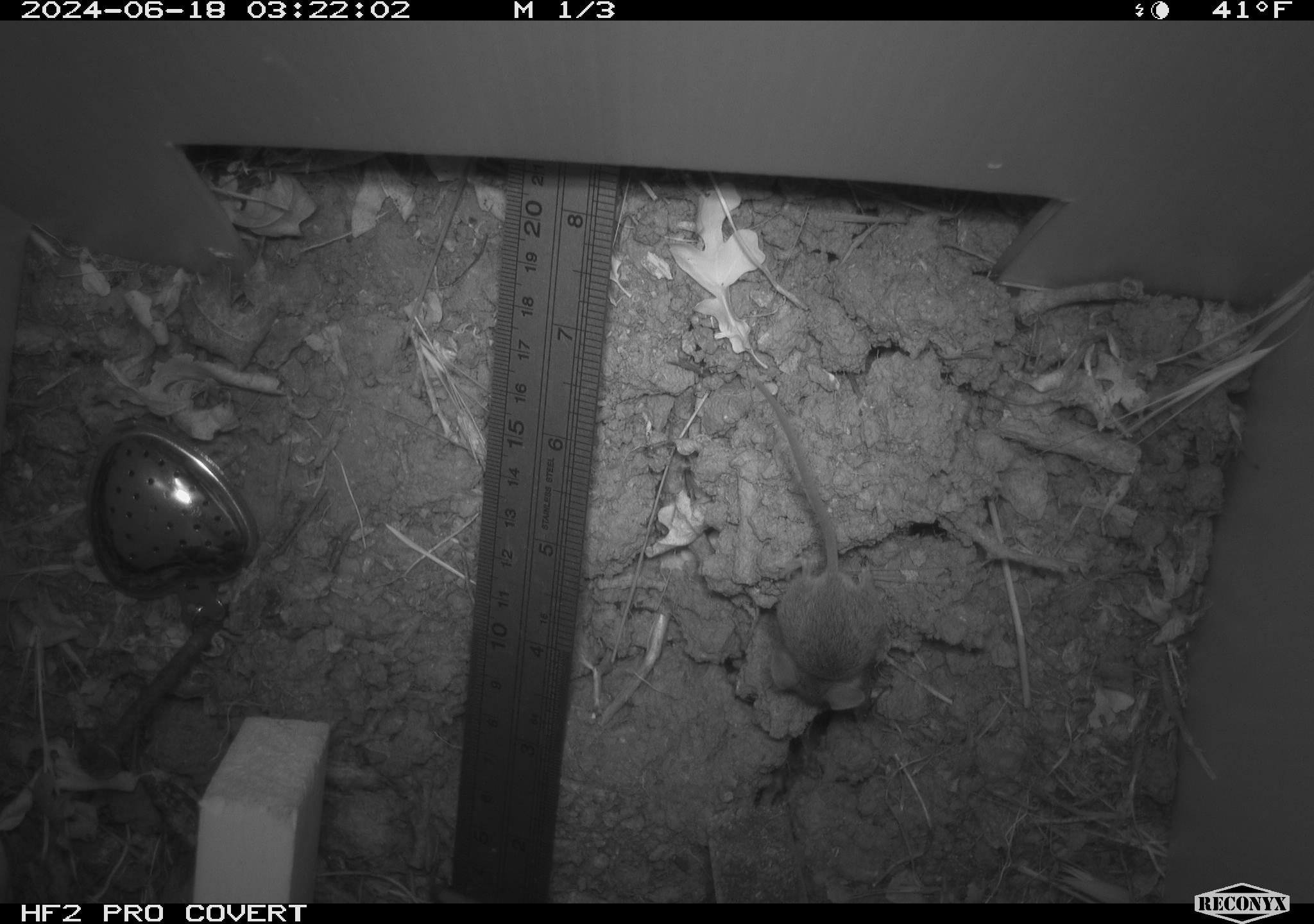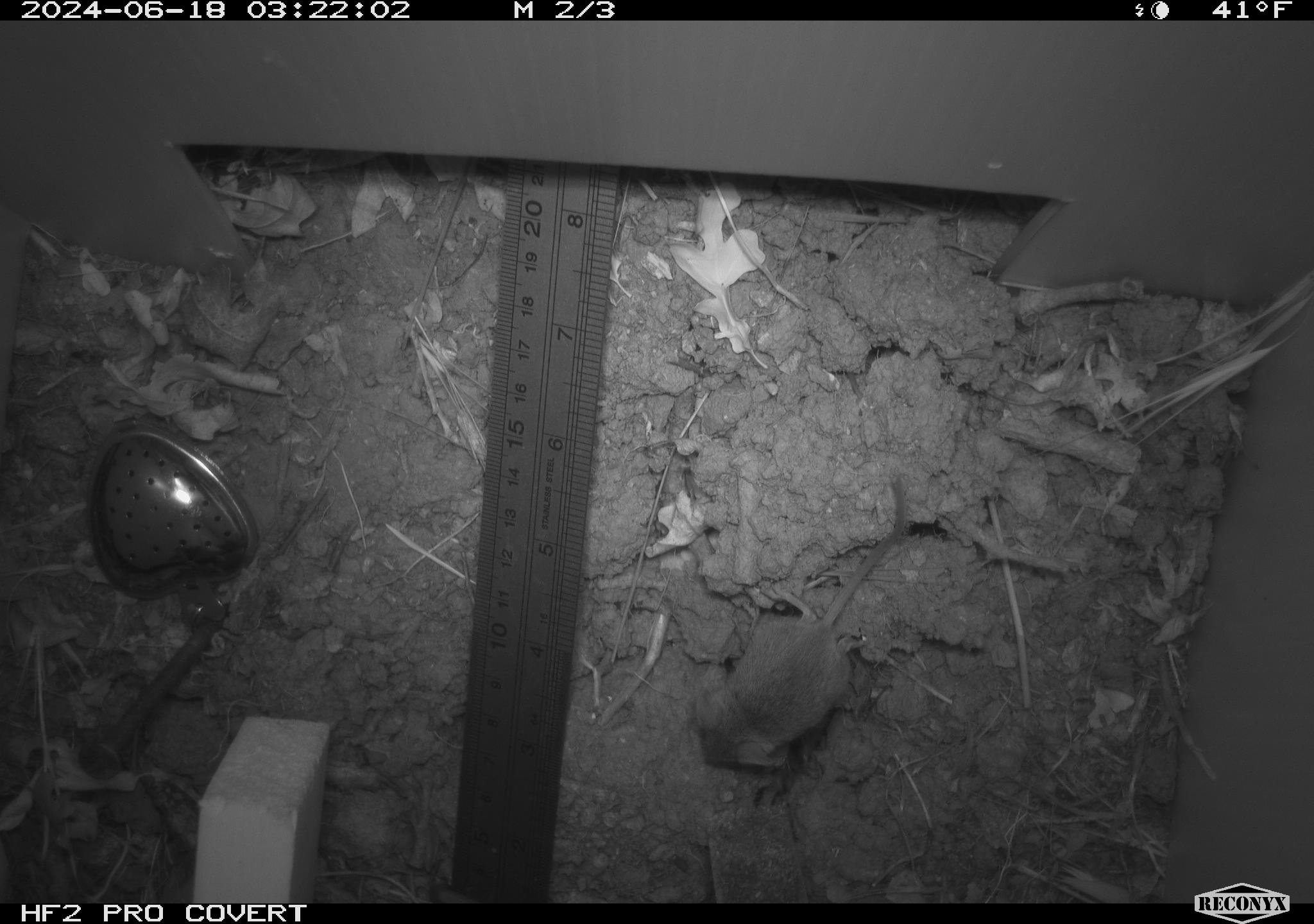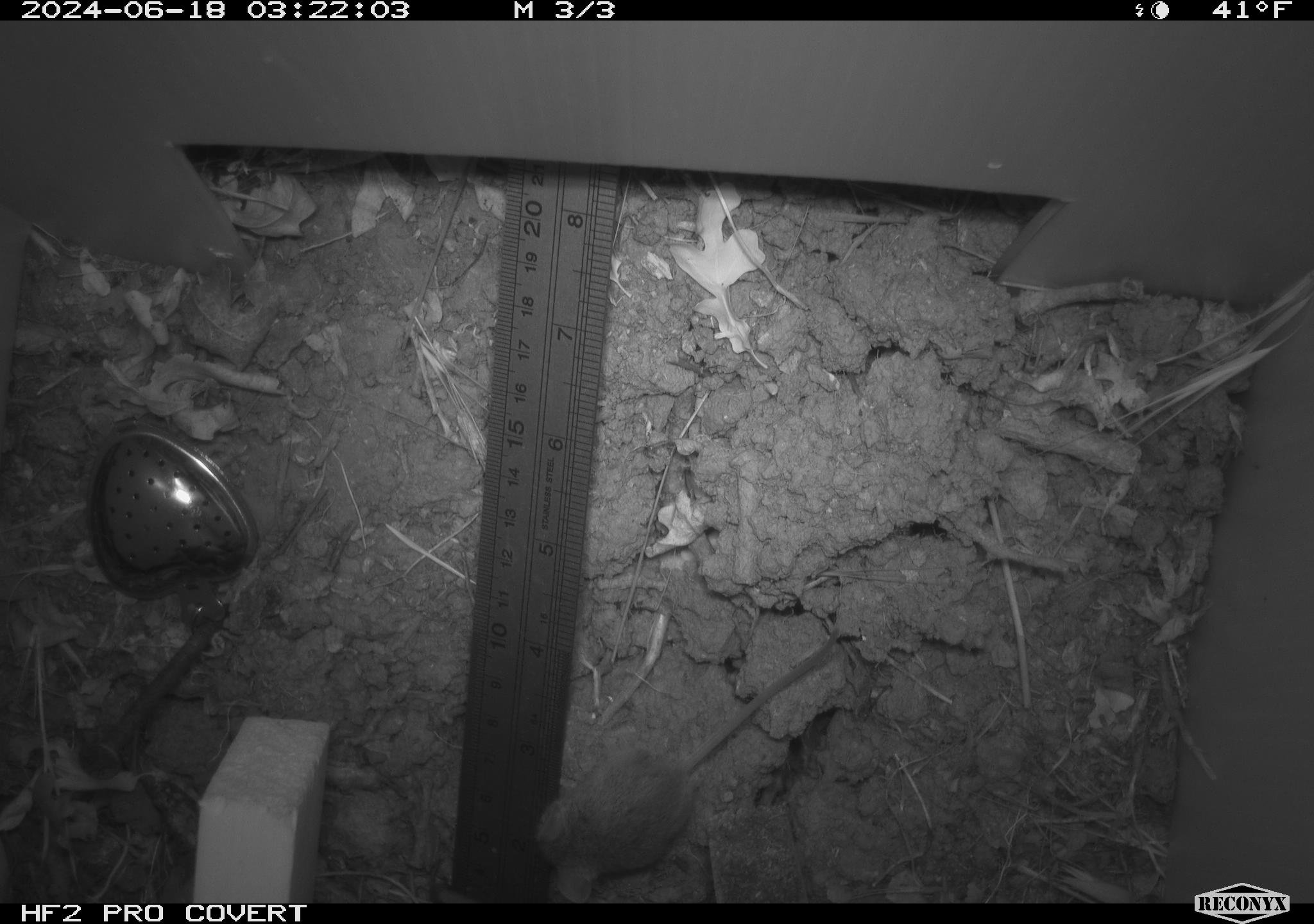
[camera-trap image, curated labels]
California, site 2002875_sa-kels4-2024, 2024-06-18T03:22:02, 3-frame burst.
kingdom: Animalia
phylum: Chordata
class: Mammalia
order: Rodentia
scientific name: Rodentia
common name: rodent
Rodent (Rodentia).